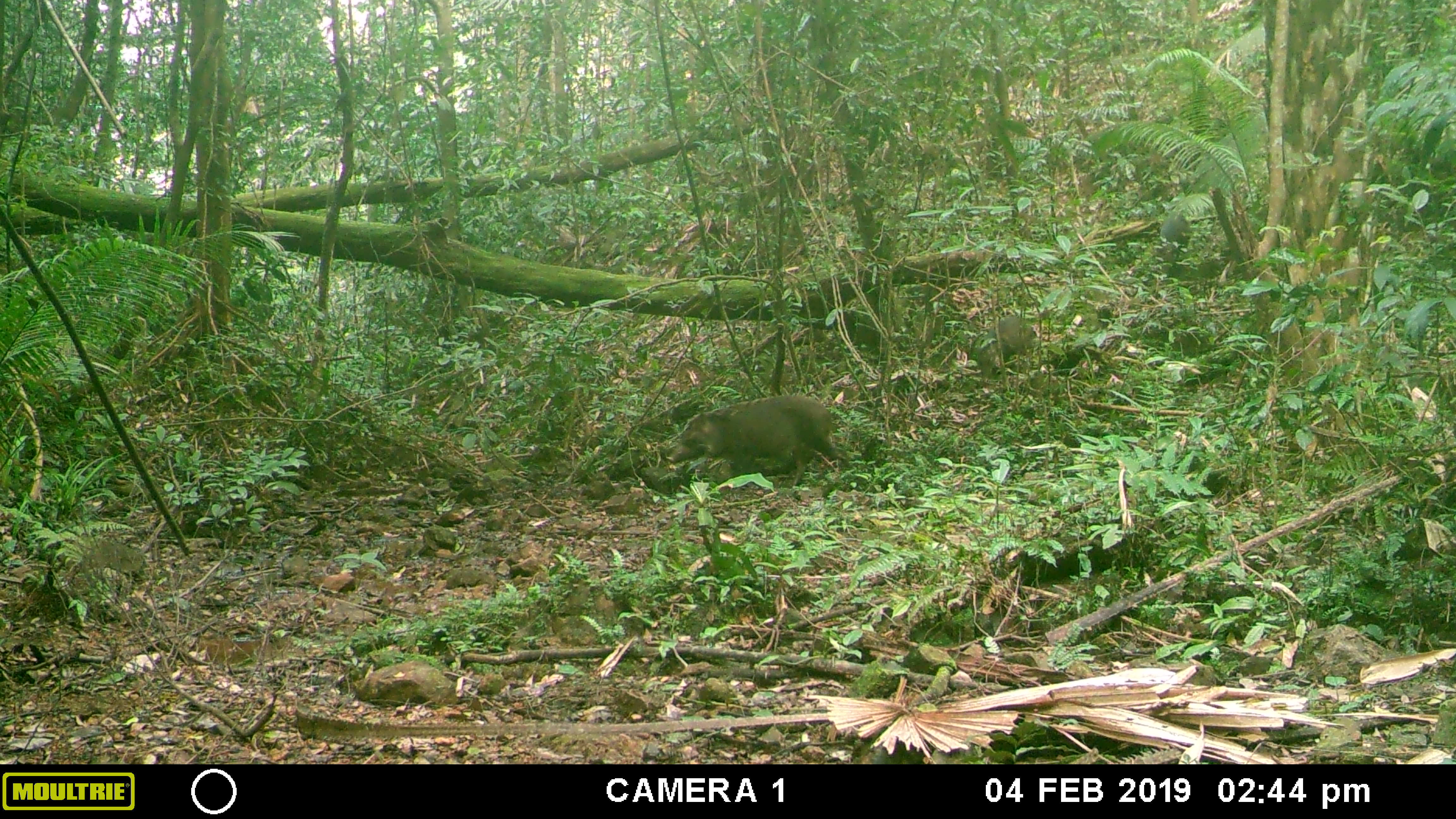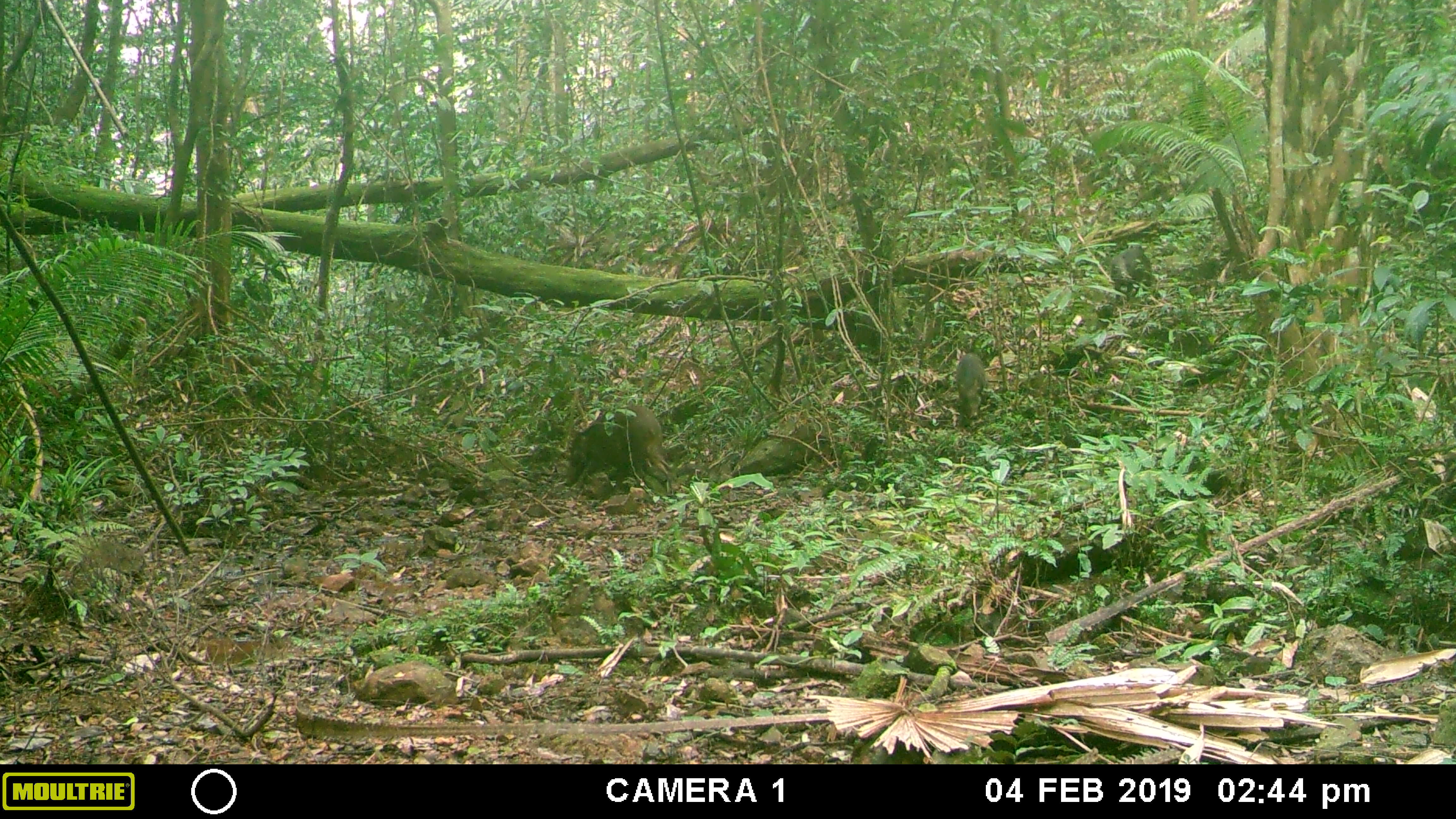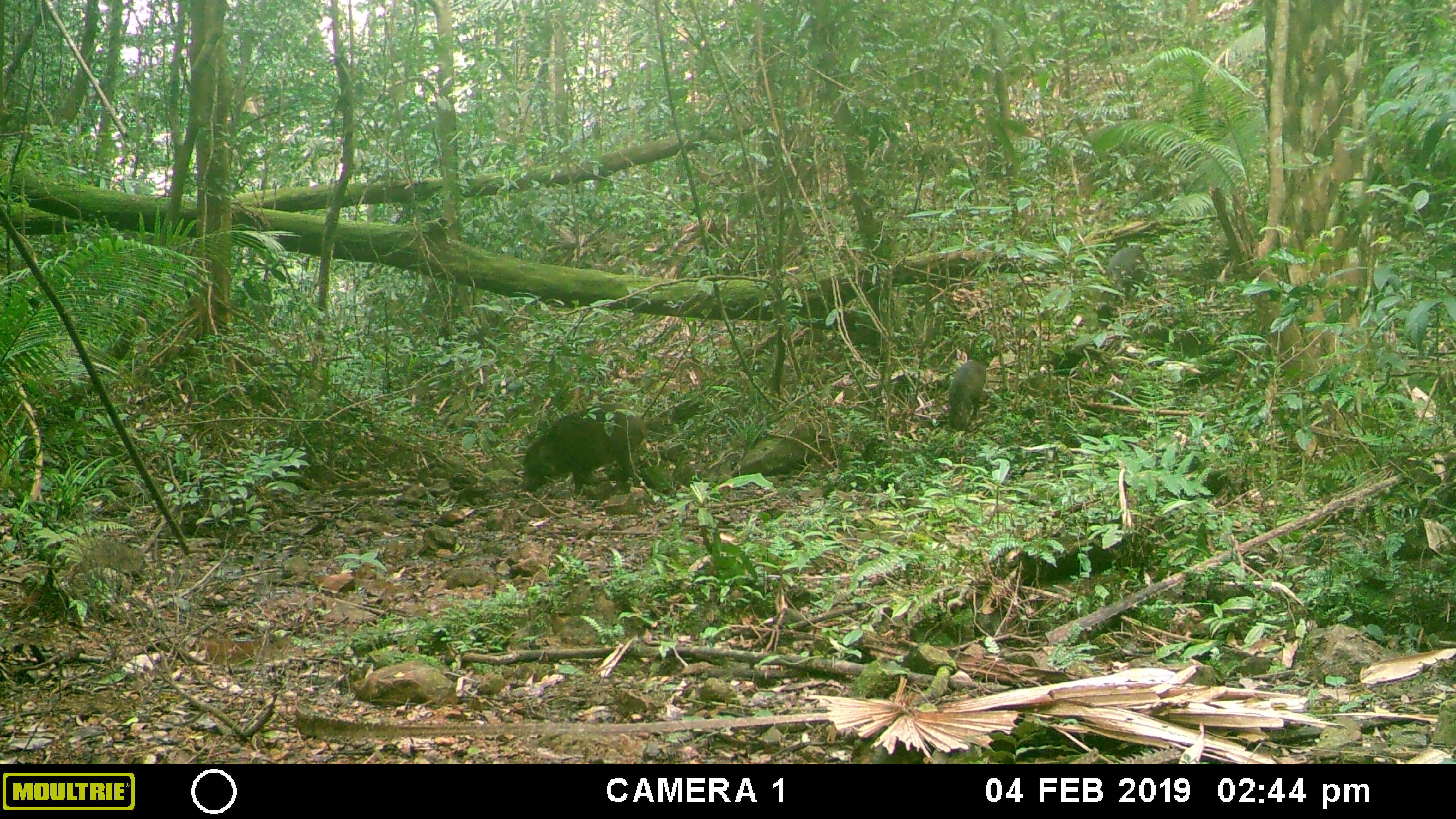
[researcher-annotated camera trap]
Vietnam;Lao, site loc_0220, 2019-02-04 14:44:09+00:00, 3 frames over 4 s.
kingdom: Animalia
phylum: Chordata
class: Mammalia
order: Artiodactyla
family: Suidae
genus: Sus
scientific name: Sus scrofa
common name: eurasian wild pig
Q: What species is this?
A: Eurasian wild pig (Sus scrofa).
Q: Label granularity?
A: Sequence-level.